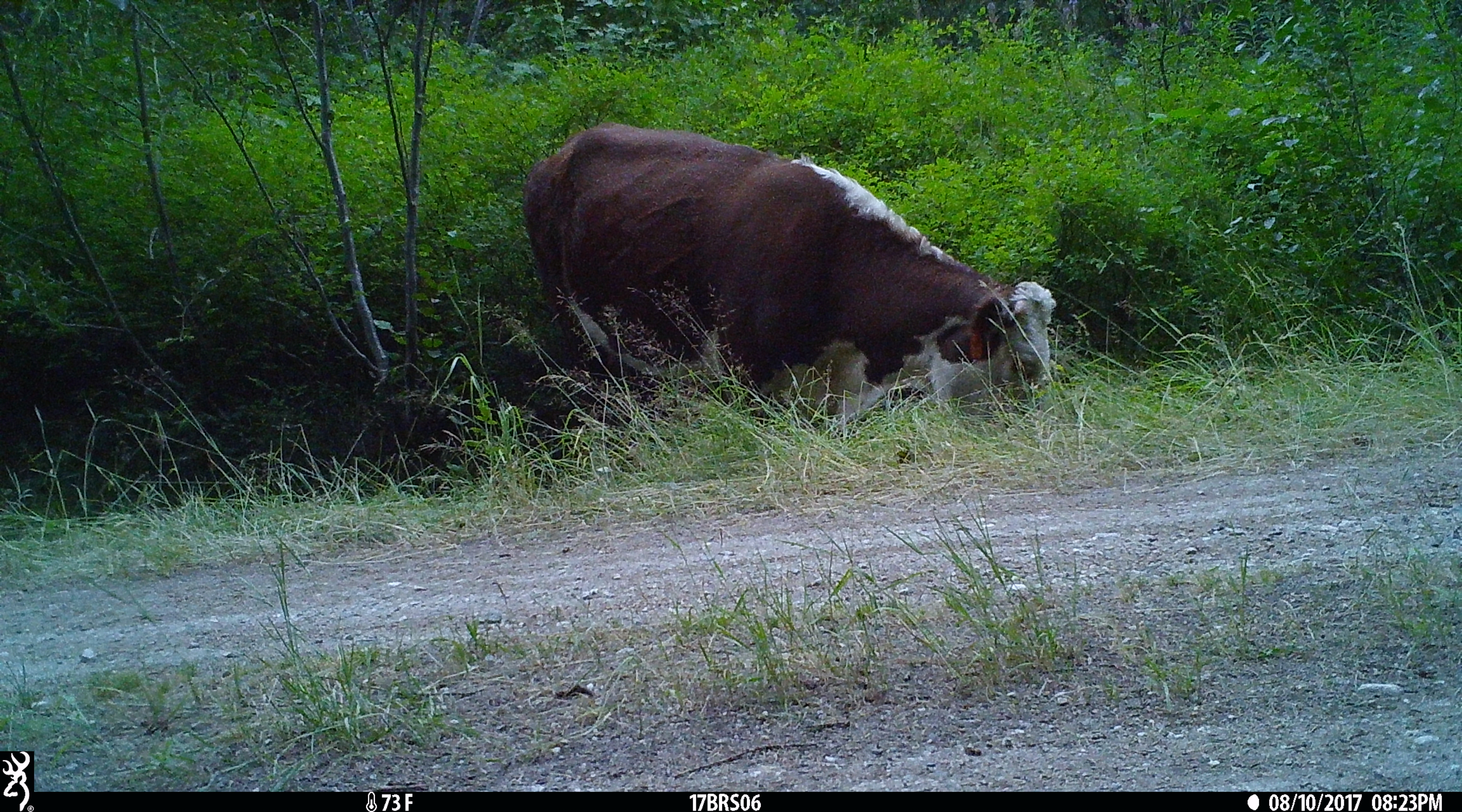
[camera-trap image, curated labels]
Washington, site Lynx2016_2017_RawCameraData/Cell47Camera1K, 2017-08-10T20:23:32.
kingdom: Animalia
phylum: Chordata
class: Mammalia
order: Artiodactyla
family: Bovidae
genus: Bos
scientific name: Bos taurus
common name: domestic cattle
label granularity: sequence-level